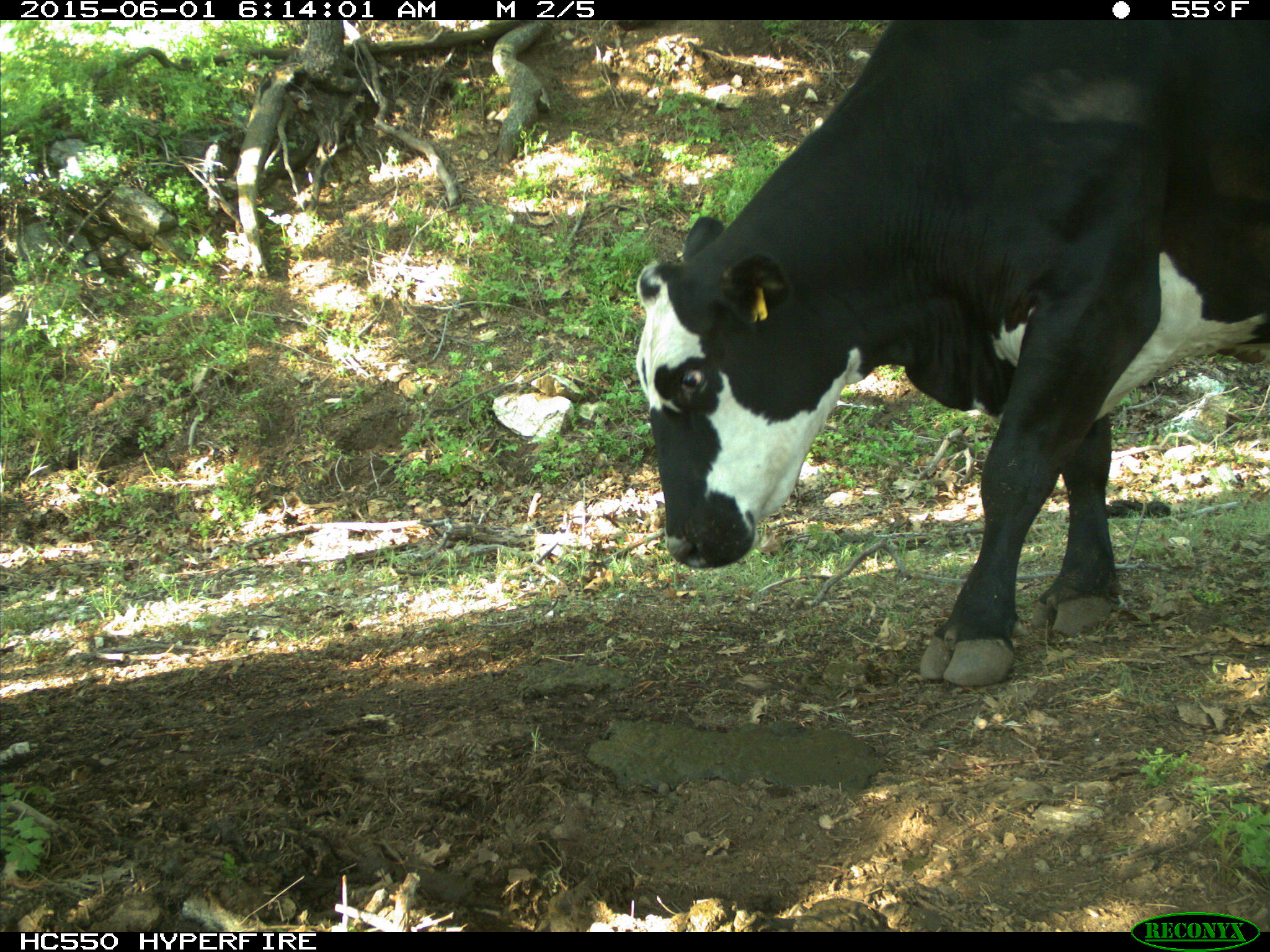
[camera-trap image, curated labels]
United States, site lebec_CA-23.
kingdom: Animalia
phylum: Chordata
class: Mammalia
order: Artiodactyla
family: Bovidae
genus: Bos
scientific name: Bos taurus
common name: domestic cow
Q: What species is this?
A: Bos taurus (domestic cow).